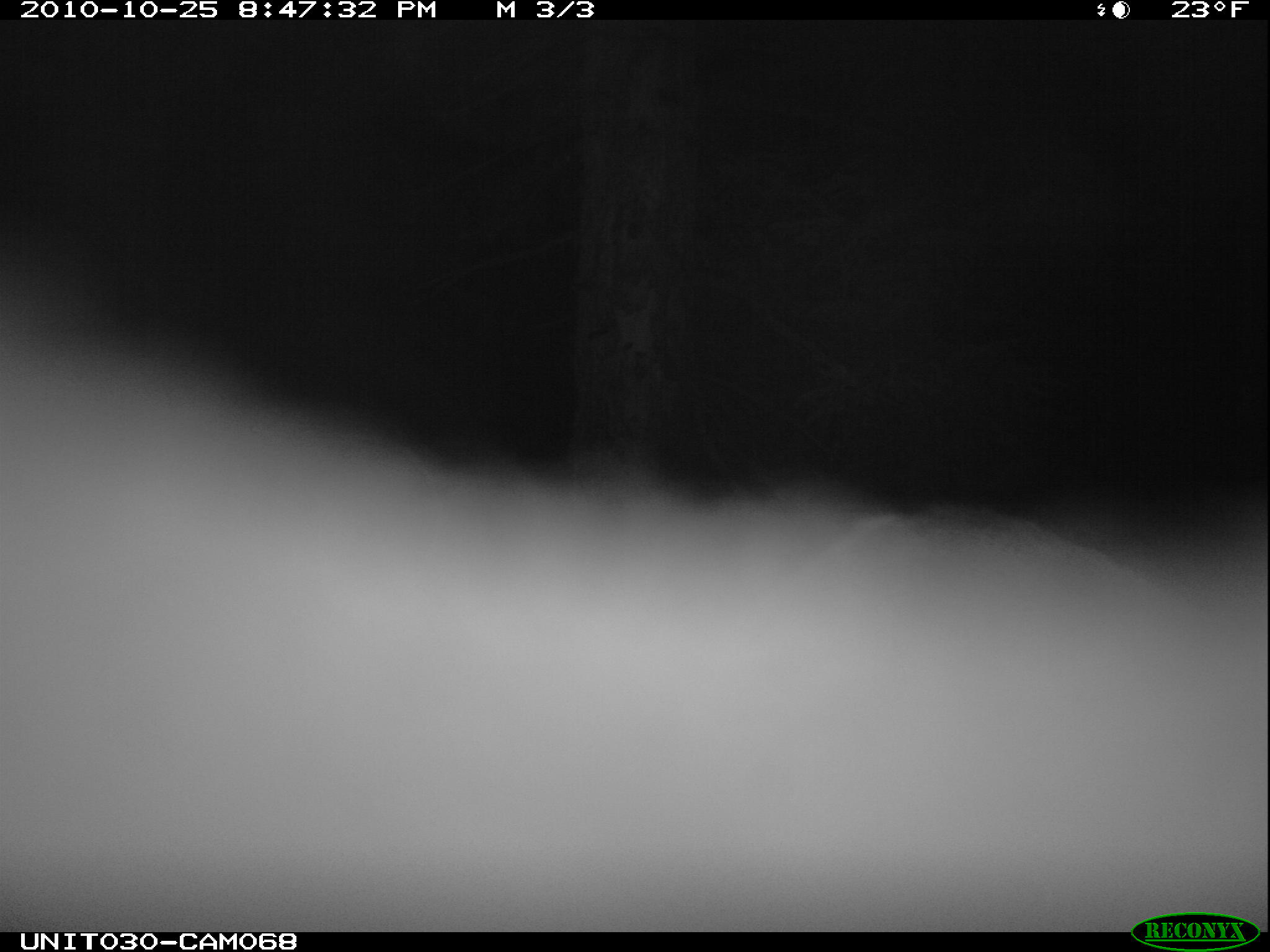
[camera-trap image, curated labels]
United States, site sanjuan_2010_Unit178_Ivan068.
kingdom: Animalia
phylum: Chordata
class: Mammalia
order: Artiodactyla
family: Cervidae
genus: Cervus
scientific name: Cervus elaphus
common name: red deer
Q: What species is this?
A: Cervus elaphus (red deer).